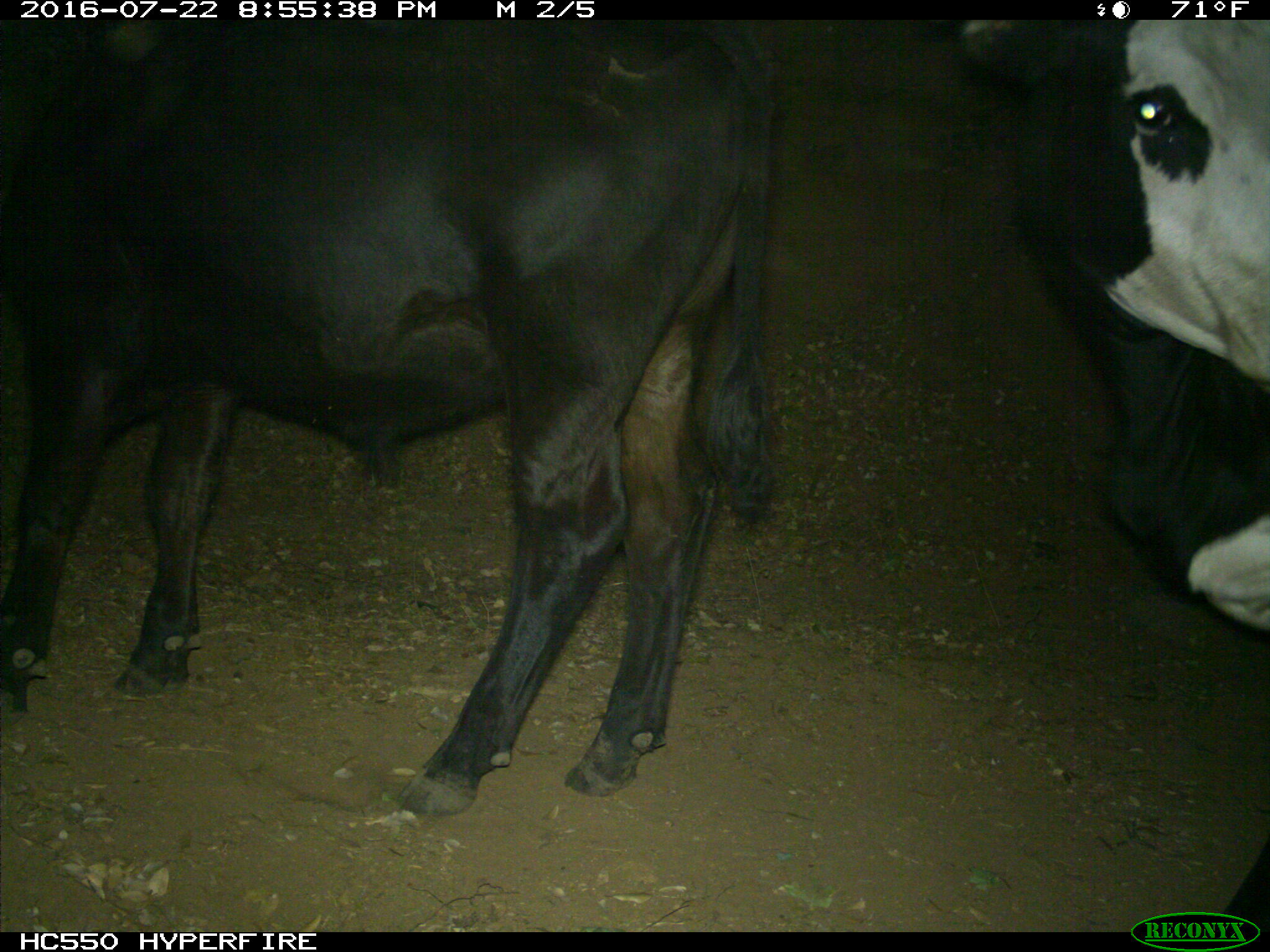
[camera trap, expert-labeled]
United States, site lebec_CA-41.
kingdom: Animalia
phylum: Chordata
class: Mammalia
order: Artiodactyla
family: Bovidae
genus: Bos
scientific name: Bos taurus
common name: domestic cow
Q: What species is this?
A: Bos taurus (domestic cow).